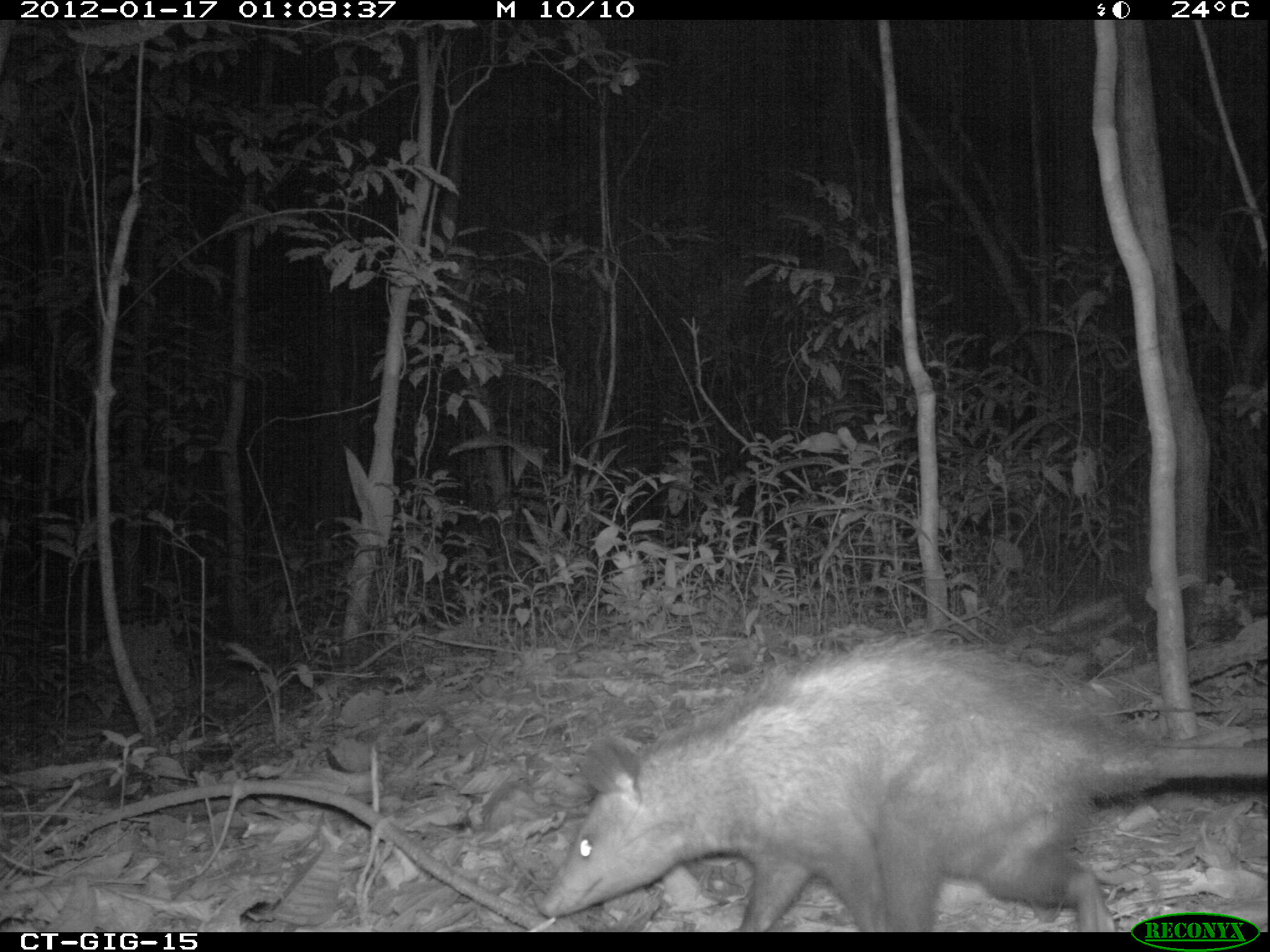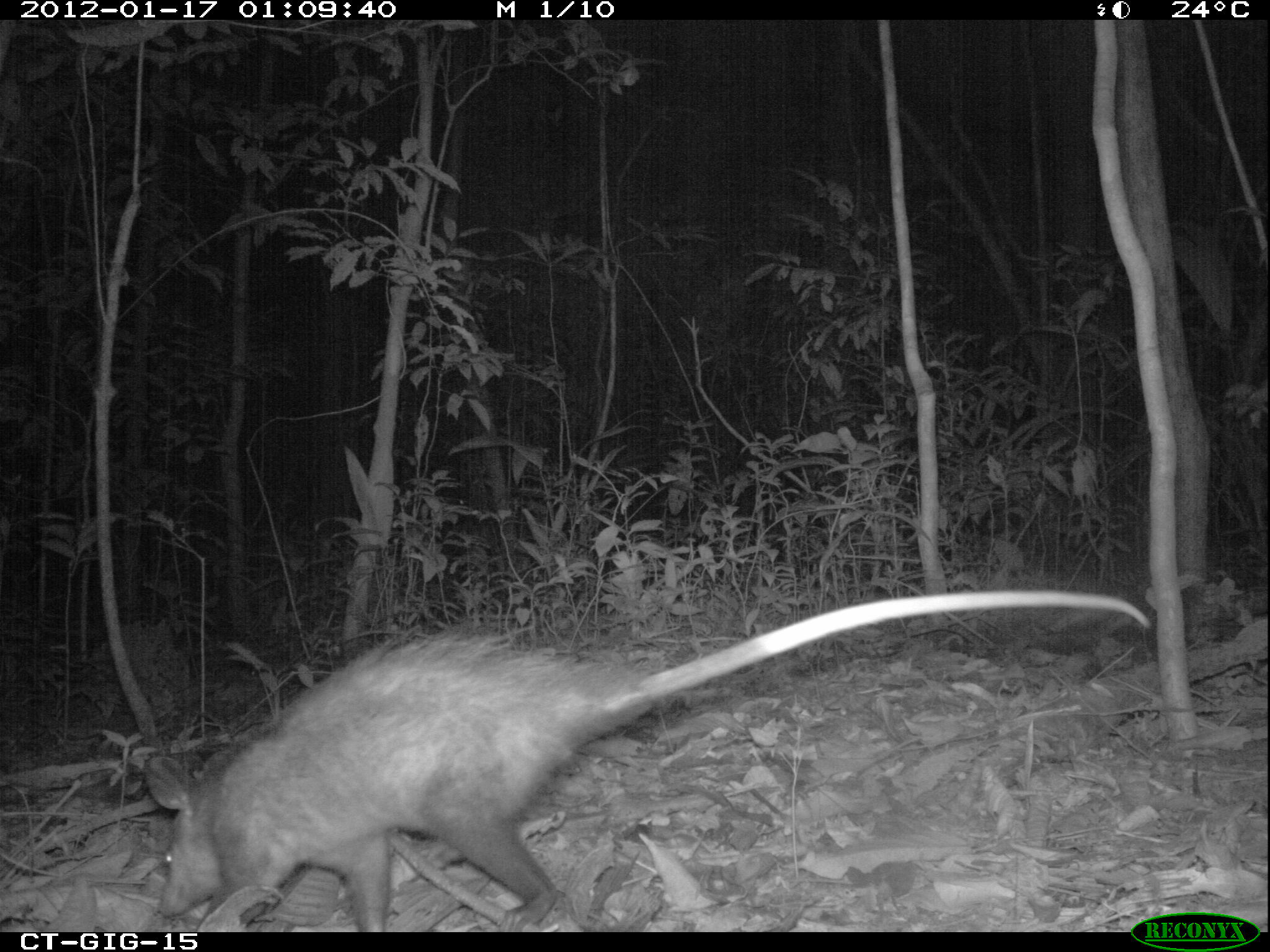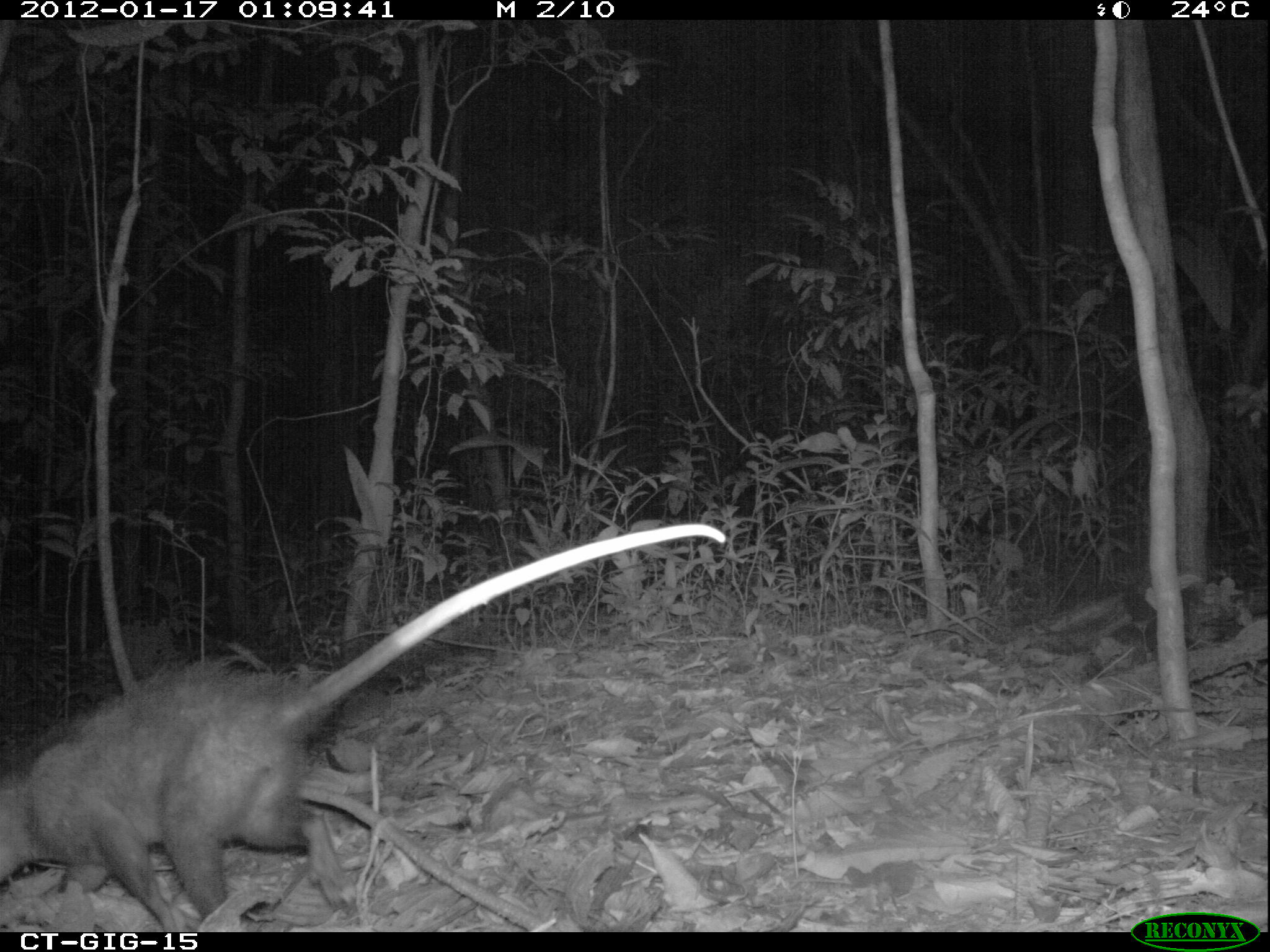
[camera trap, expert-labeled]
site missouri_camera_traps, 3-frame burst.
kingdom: Animalia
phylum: Chordata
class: Mammalia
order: Didelphimorphia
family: Didelphidae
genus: Didelphis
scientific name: Didelphis marsupialis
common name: common opossum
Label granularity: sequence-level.